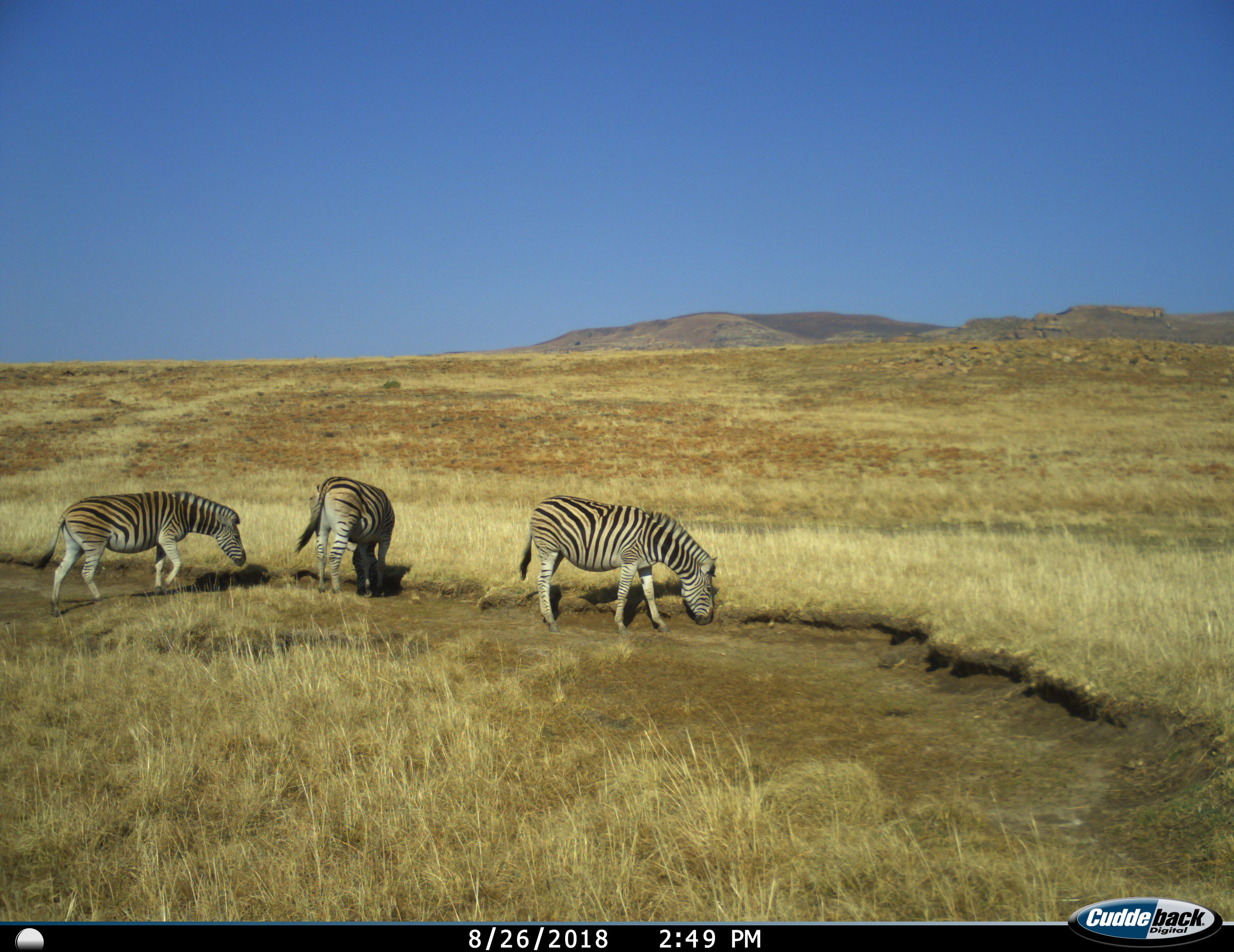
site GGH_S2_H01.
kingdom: Animalia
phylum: Chordata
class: Mammalia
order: Perissodactyla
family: Equidae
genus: Equus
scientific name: Equus quagga burchellii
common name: burchell's zebra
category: zebraburchells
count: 3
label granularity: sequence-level